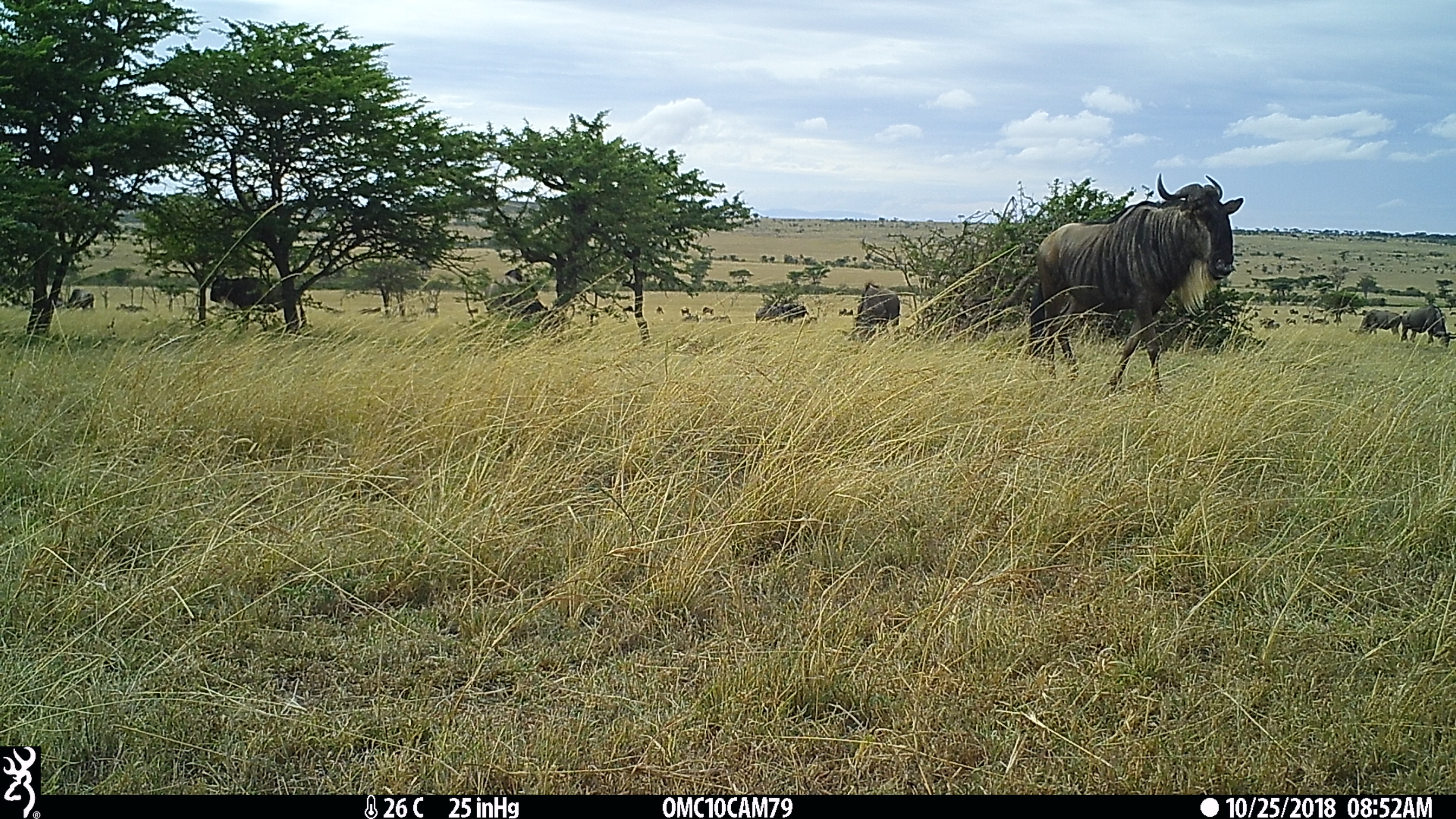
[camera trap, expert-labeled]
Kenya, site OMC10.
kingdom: Animalia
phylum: Chordata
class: Mammalia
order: Artiodactyla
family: Bovidae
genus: Connochaetes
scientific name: Connochaetes taurinus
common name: blue wildebeest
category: wildebeest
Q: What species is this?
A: Wildebeest (blue wildebeest) (Connochaetes taurinus).